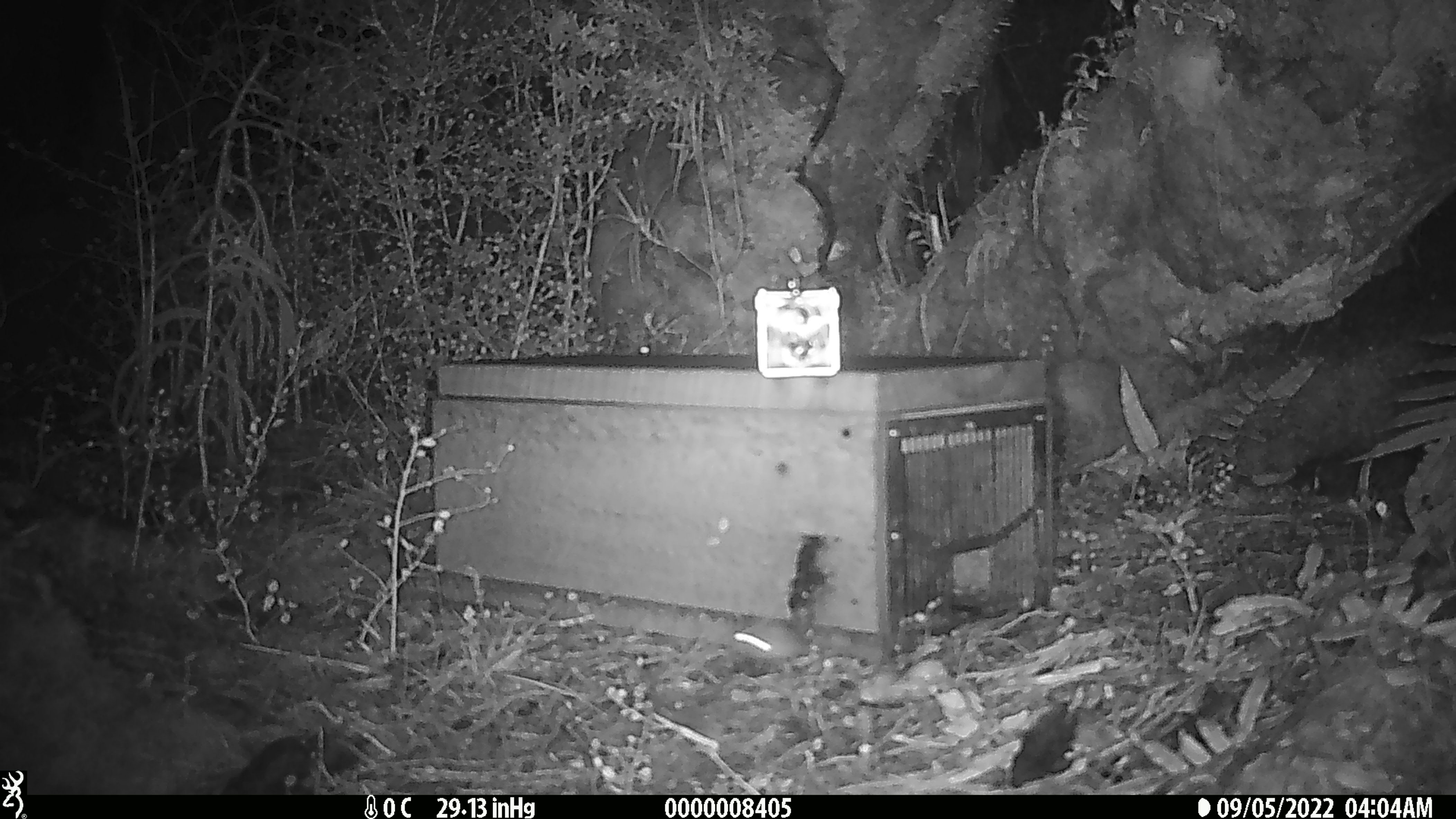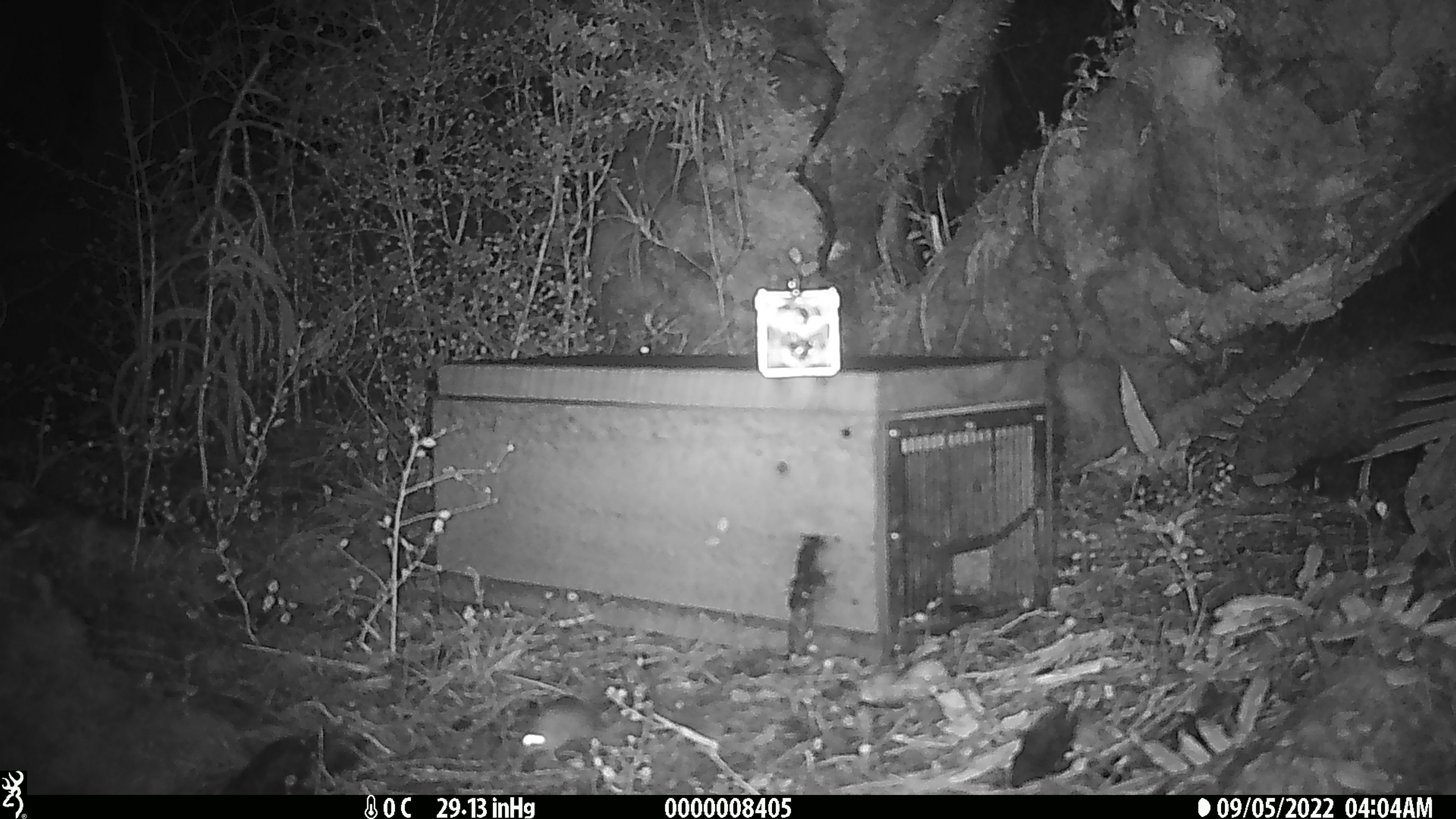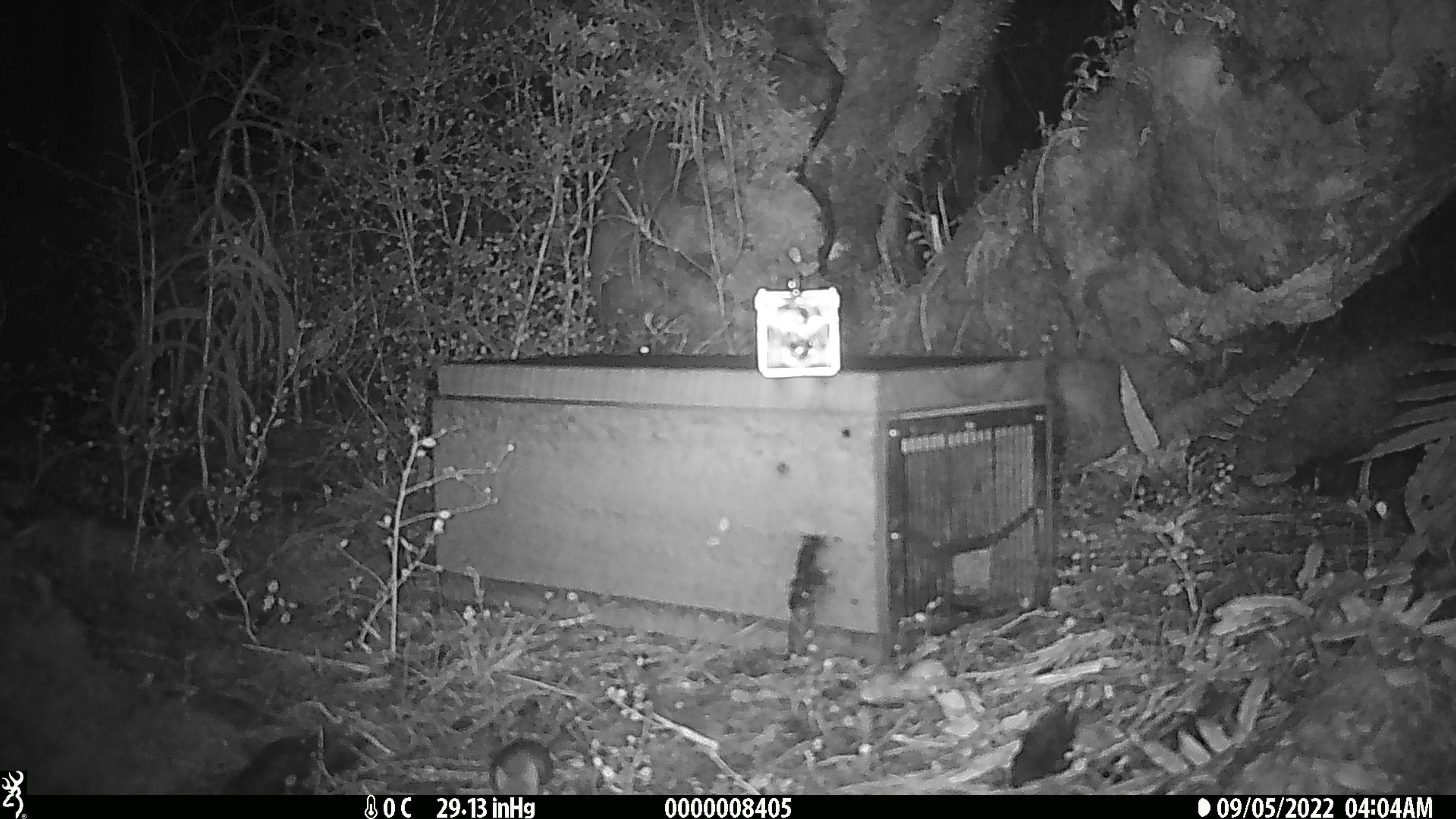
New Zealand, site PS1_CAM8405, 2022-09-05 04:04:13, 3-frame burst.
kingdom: Animalia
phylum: Chordata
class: Mammalia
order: Rodentia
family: Muridae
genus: Mus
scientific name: Mus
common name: mouse